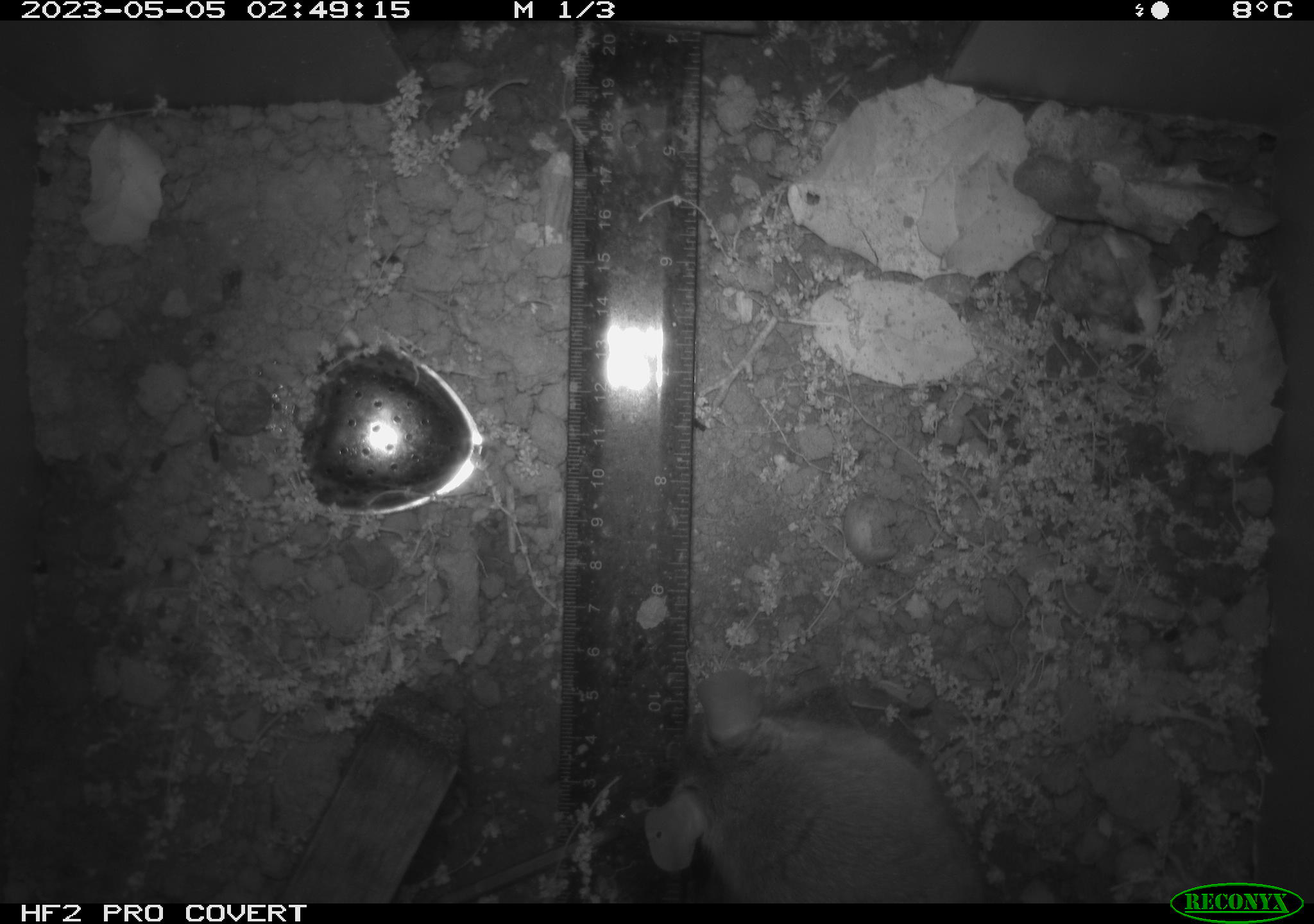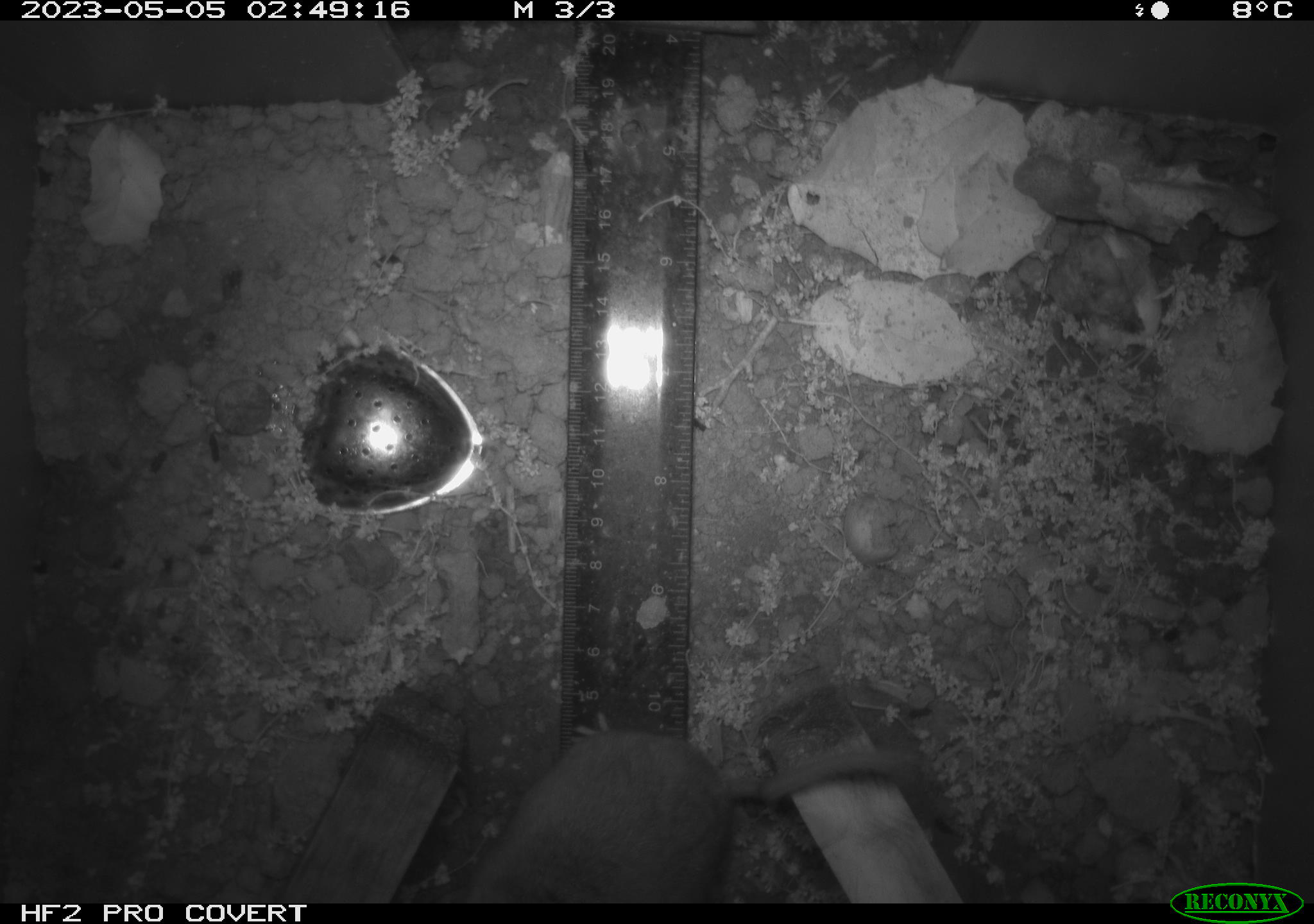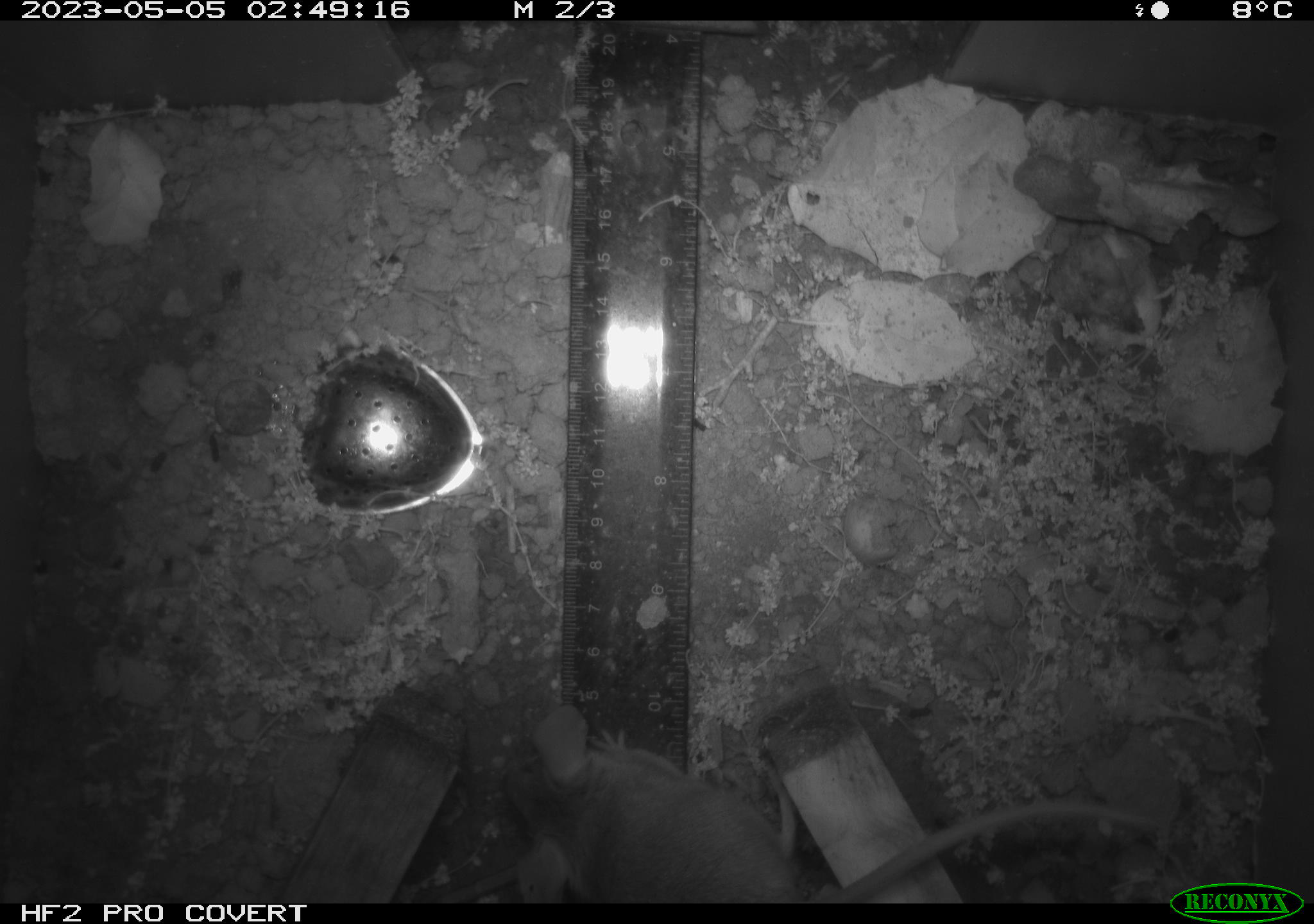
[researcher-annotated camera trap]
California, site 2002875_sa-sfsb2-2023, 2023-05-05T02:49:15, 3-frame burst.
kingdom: Animalia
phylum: Chordata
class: Mammalia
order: Rodentia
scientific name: Rodentia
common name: mouse species